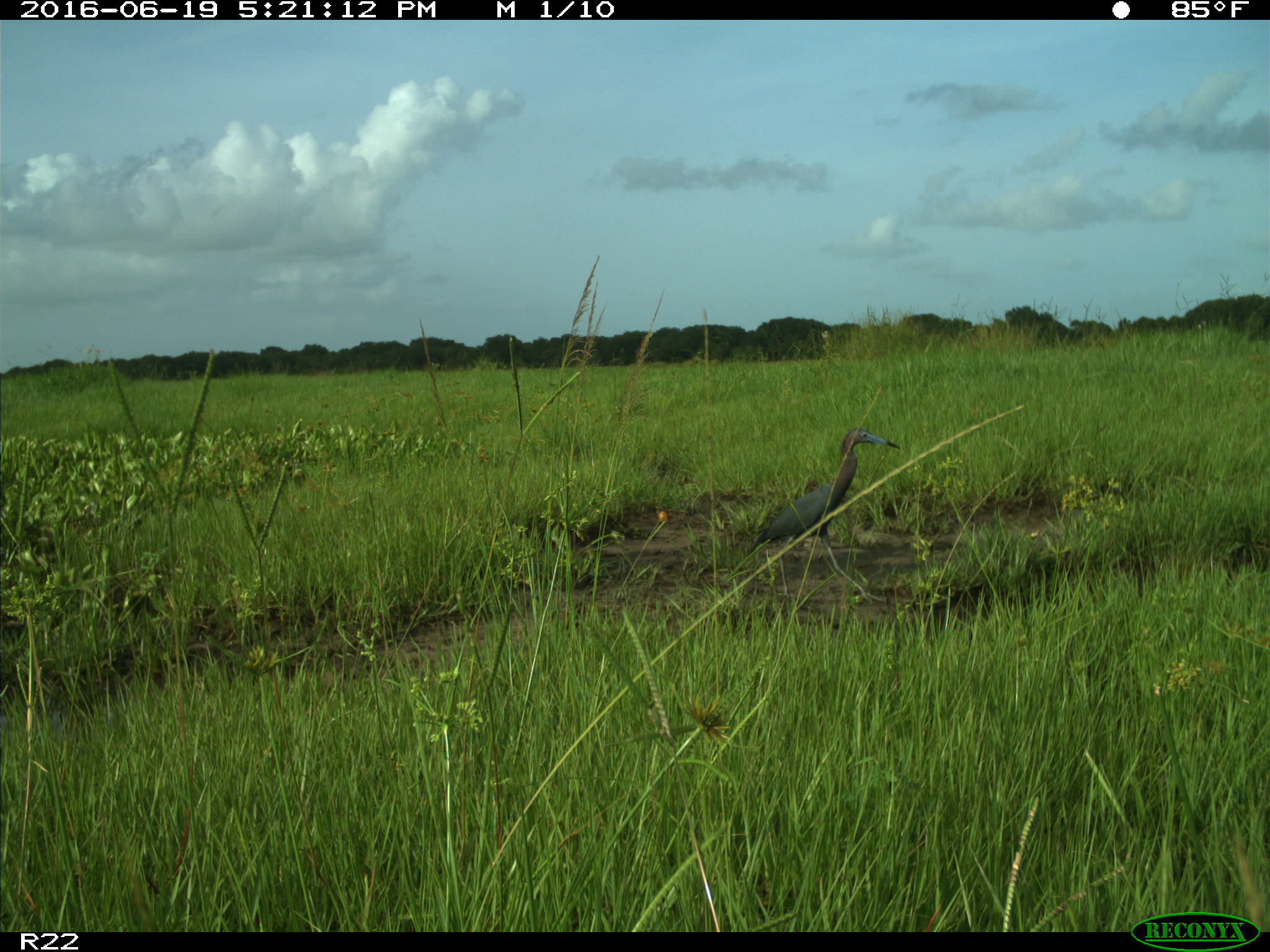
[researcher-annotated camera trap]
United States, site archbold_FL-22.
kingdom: Animalia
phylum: Chordata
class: Aves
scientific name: Aves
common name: birds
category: unidentified bird